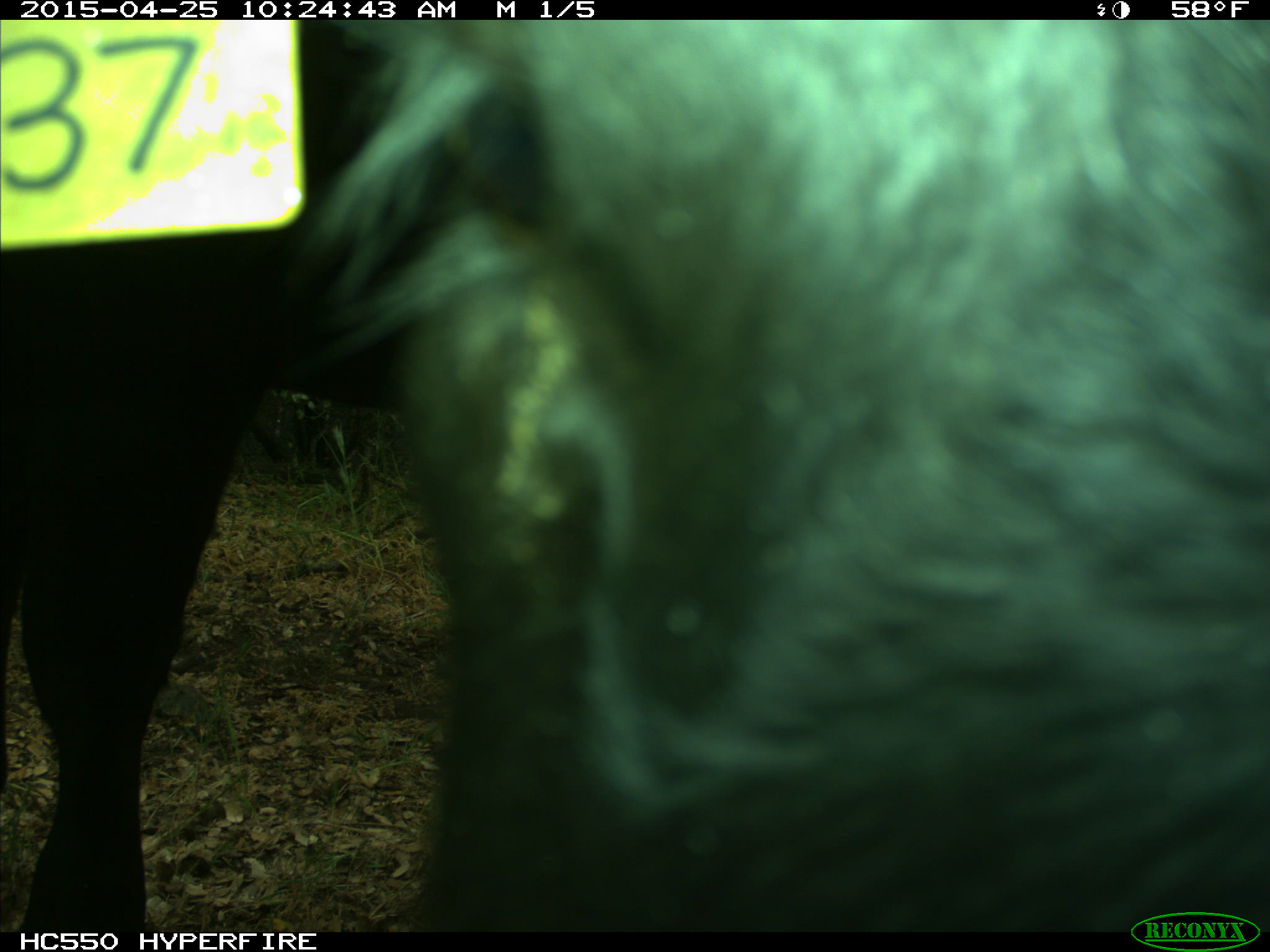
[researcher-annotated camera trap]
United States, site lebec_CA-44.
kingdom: Animalia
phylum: Chordata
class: Mammalia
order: Artiodactyla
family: Suidae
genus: Sus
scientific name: Sus scrofa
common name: wild boar